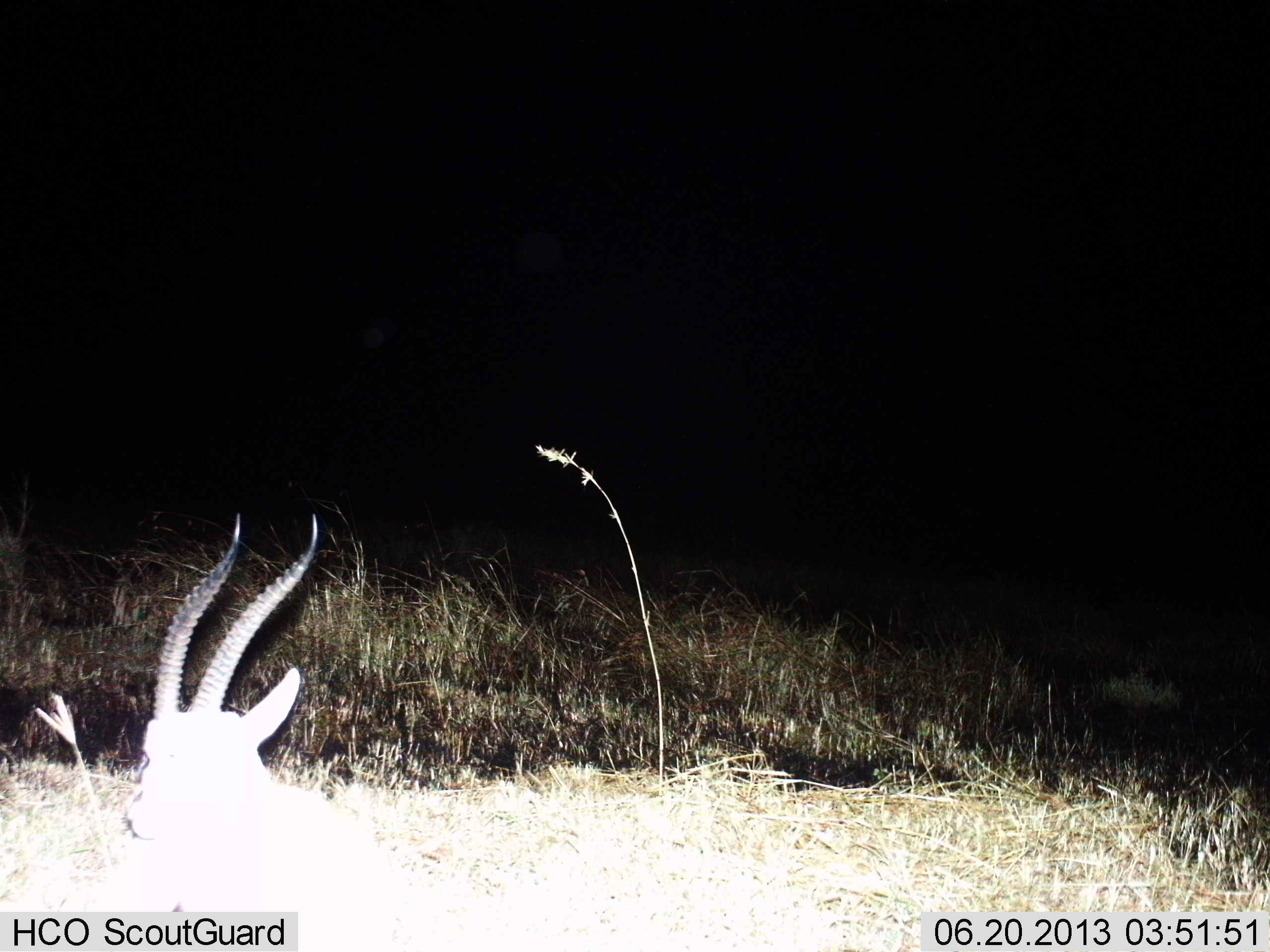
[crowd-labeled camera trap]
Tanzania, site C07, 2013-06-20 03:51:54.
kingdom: Animalia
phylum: Chordata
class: Mammalia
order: Artiodactyla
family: Bovidae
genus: Eudorcas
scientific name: Eudorcas thomsonii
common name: thomson's gazelle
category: gazellethomsons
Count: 1.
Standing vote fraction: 40%.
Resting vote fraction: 60%.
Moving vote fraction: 0%.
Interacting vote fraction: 0%.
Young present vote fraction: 0%.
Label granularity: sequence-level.